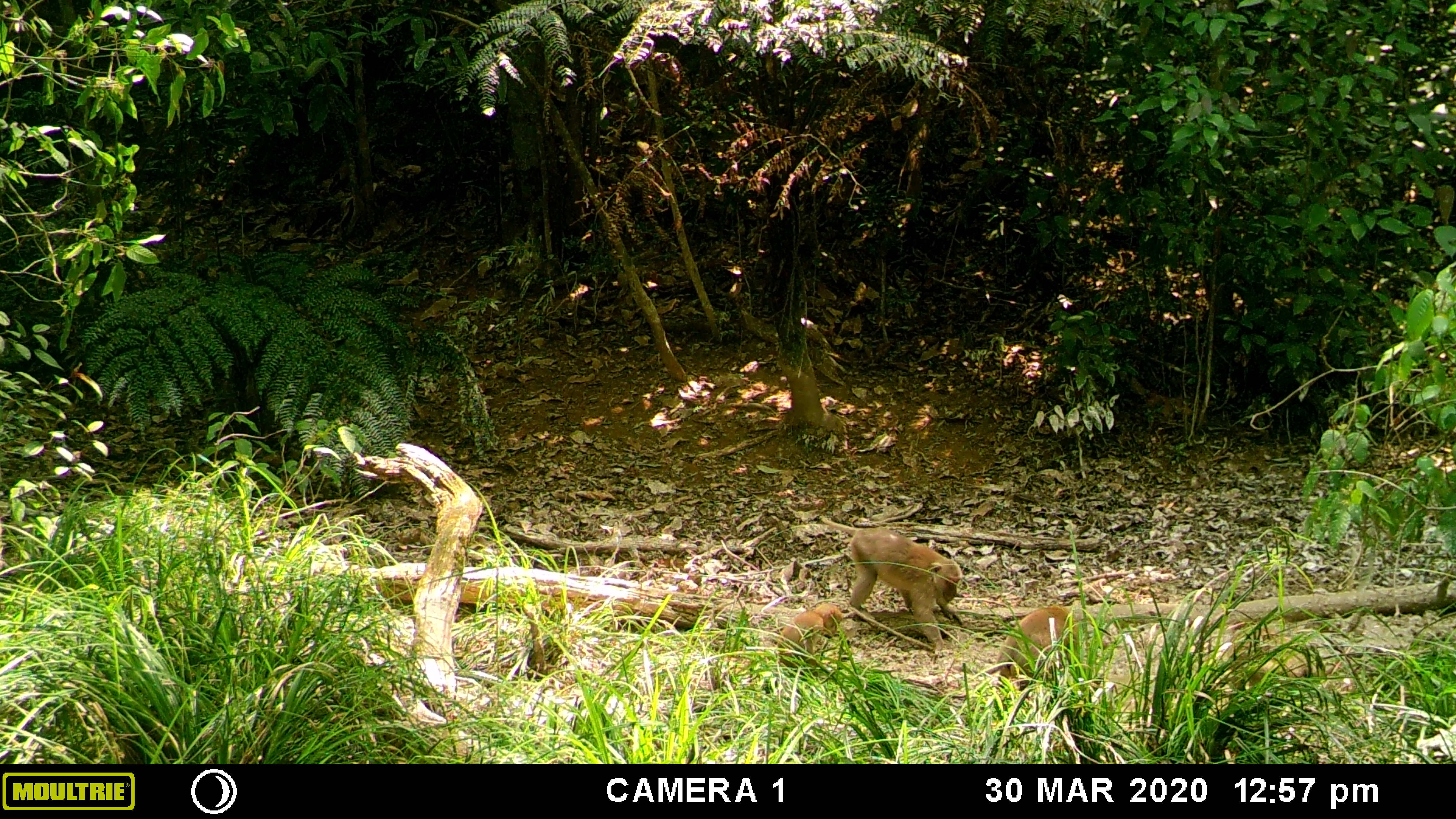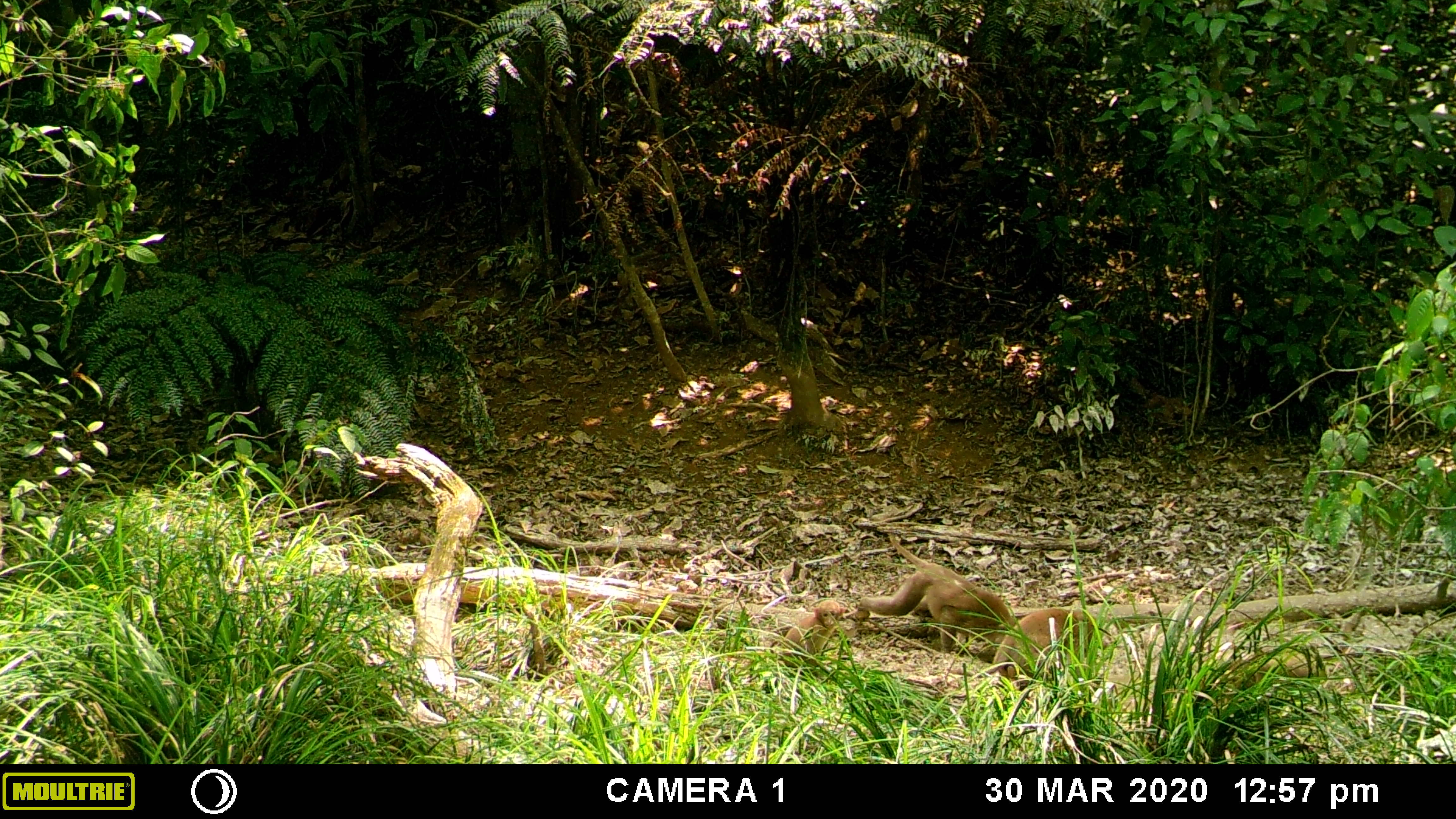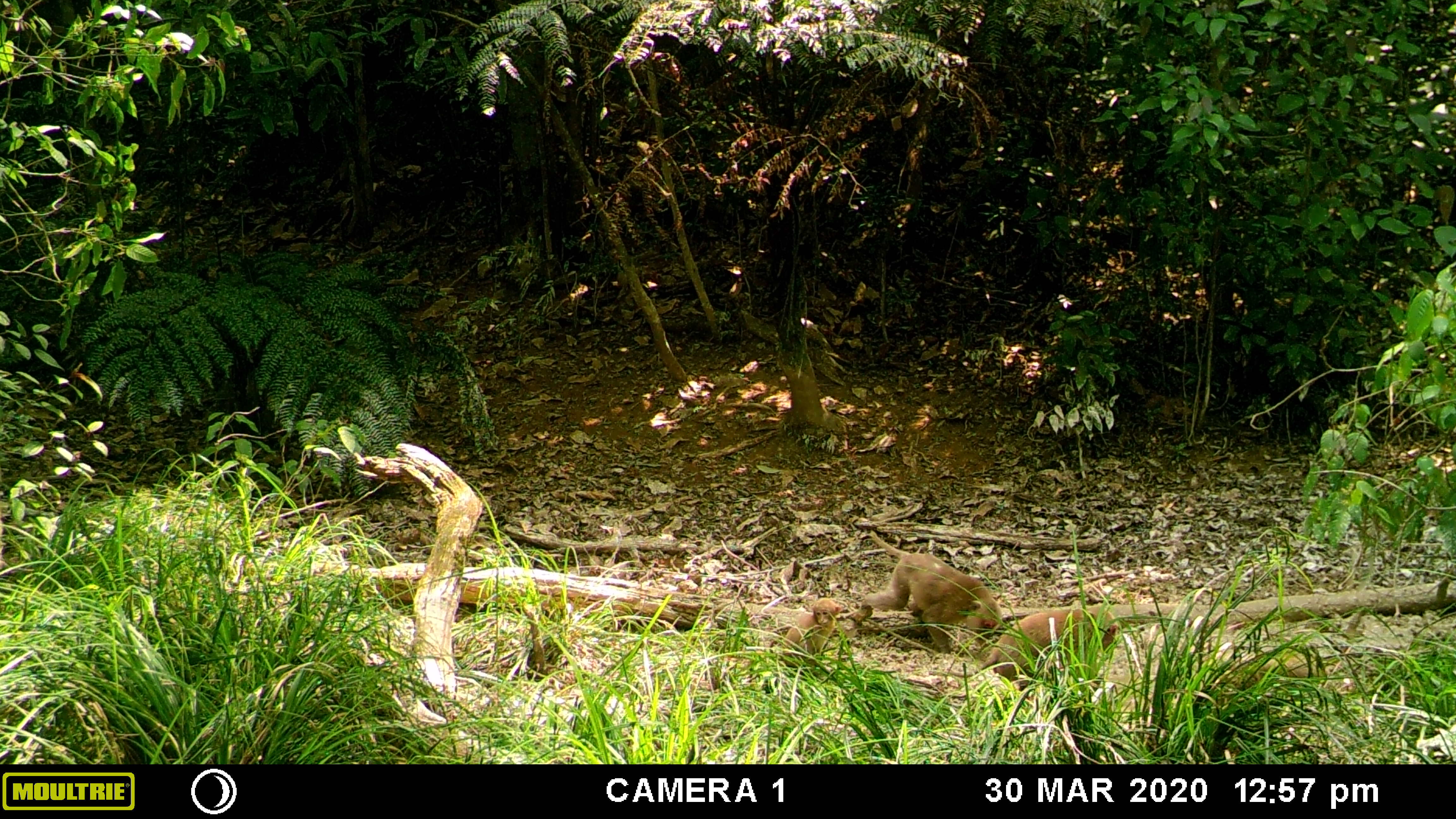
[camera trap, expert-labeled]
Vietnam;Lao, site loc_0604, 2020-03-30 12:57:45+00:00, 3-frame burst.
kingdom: Animalia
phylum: Chordata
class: Mammalia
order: Primates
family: Cercopithecidae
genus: Macaca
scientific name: Macaca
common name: macaques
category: assam or rhesus macaque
Assam or rhesus macaque (macaques) (Macaca). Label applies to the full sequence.